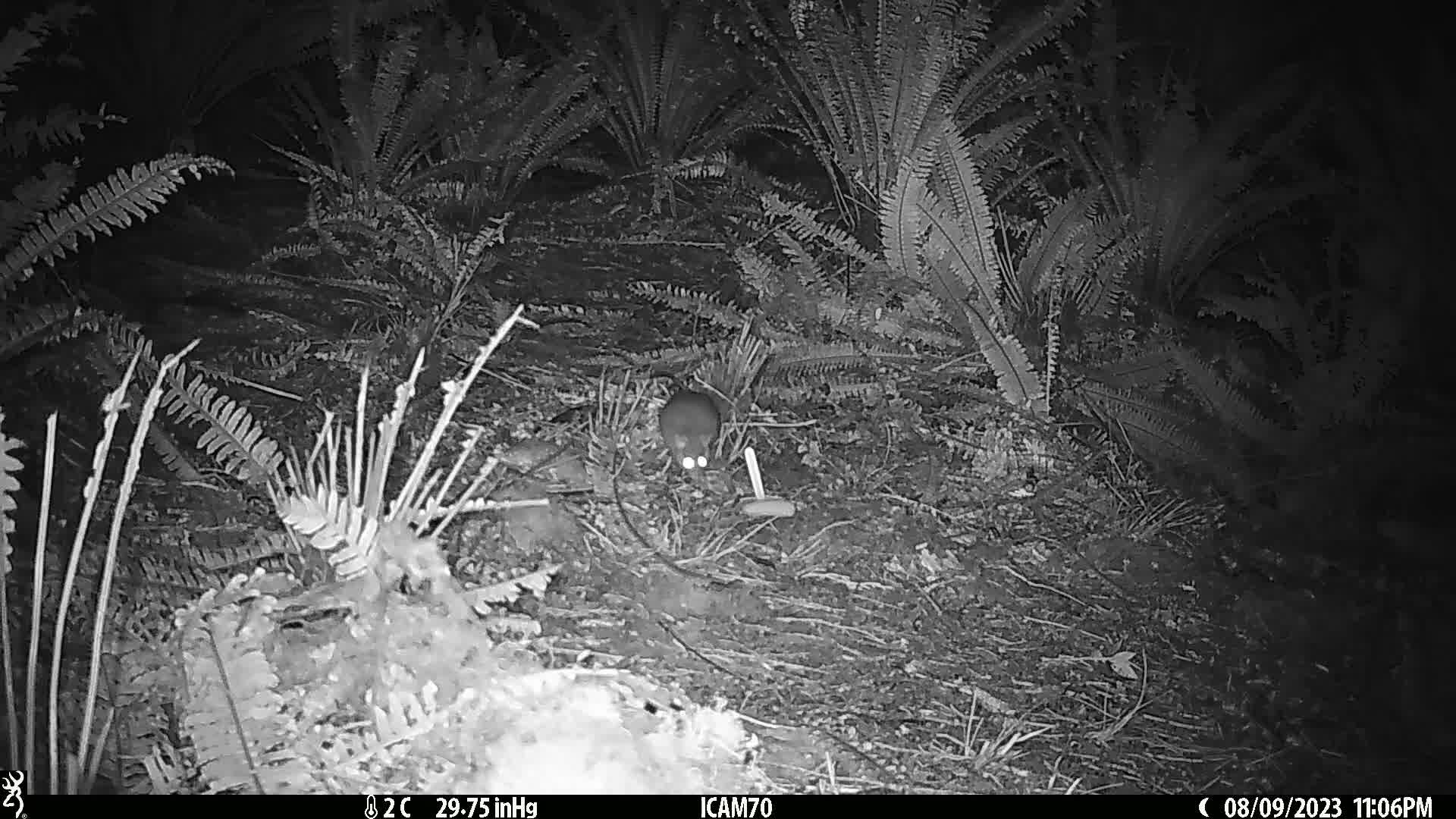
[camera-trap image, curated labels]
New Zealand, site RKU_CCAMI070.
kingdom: Animalia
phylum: Chordata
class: Mammalia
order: Rodentia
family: Muridae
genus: Rattus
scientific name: Rattus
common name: rat